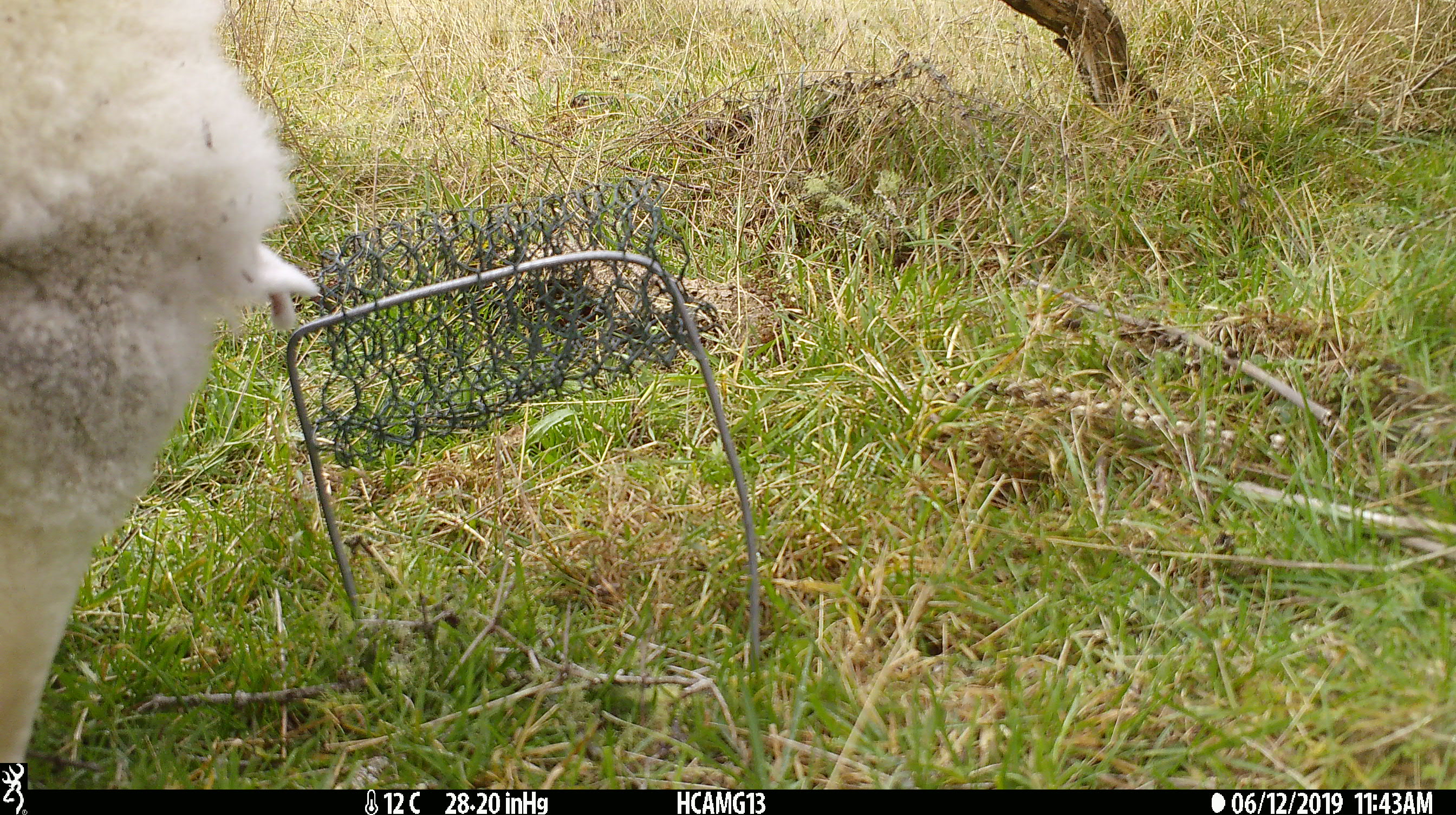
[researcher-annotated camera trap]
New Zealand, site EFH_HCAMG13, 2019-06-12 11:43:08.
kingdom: Animalia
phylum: Chordata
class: Mammalia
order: Artiodactyla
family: Bovidae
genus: Ovis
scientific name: Ovis aries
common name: domestic sheep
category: sheep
Sheep (domestic sheep) (Ovis aries).